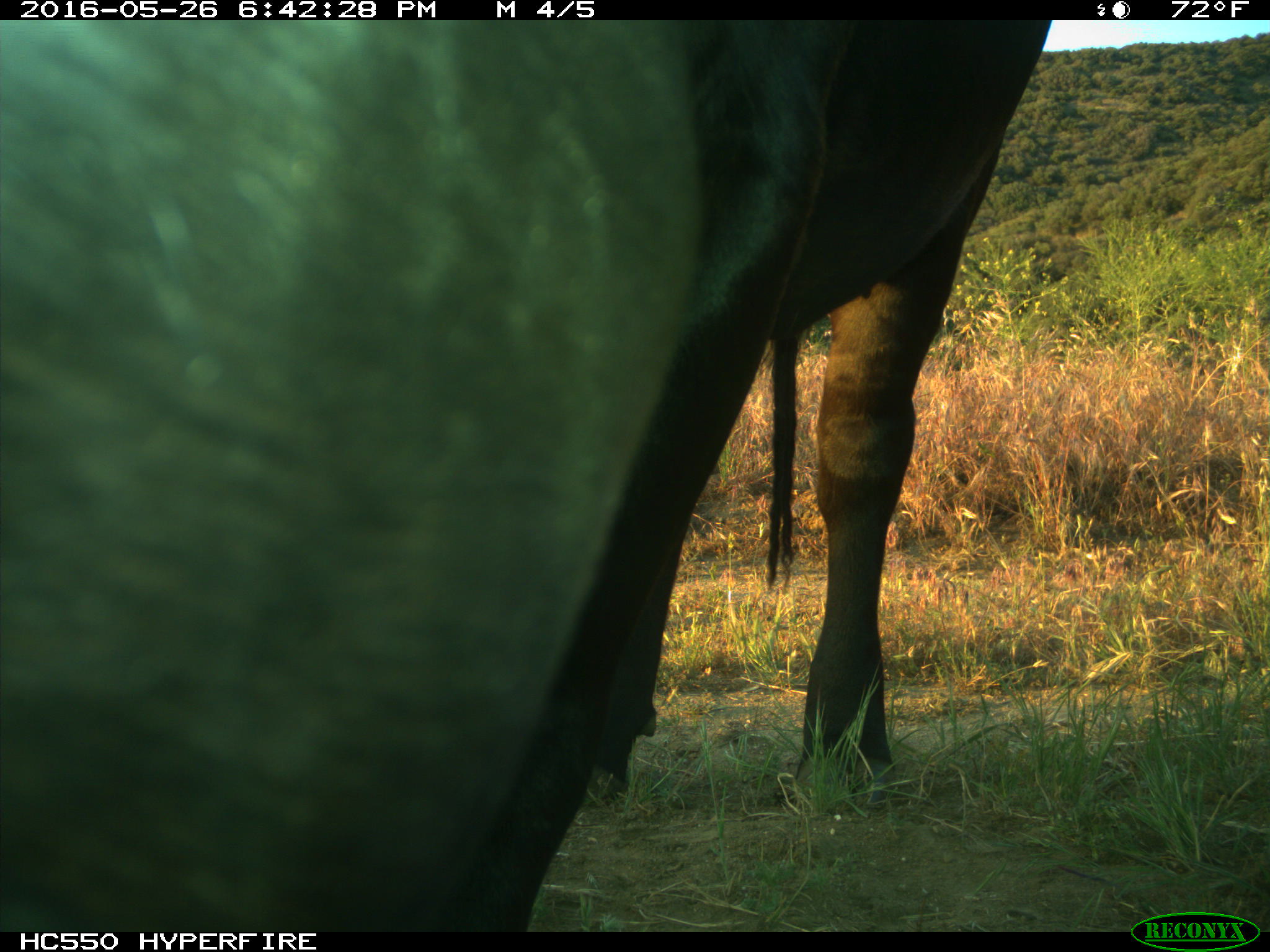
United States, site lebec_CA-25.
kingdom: Animalia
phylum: Chordata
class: Mammalia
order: Artiodactyla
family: Bovidae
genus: Bos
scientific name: Bos taurus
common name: domestic cow